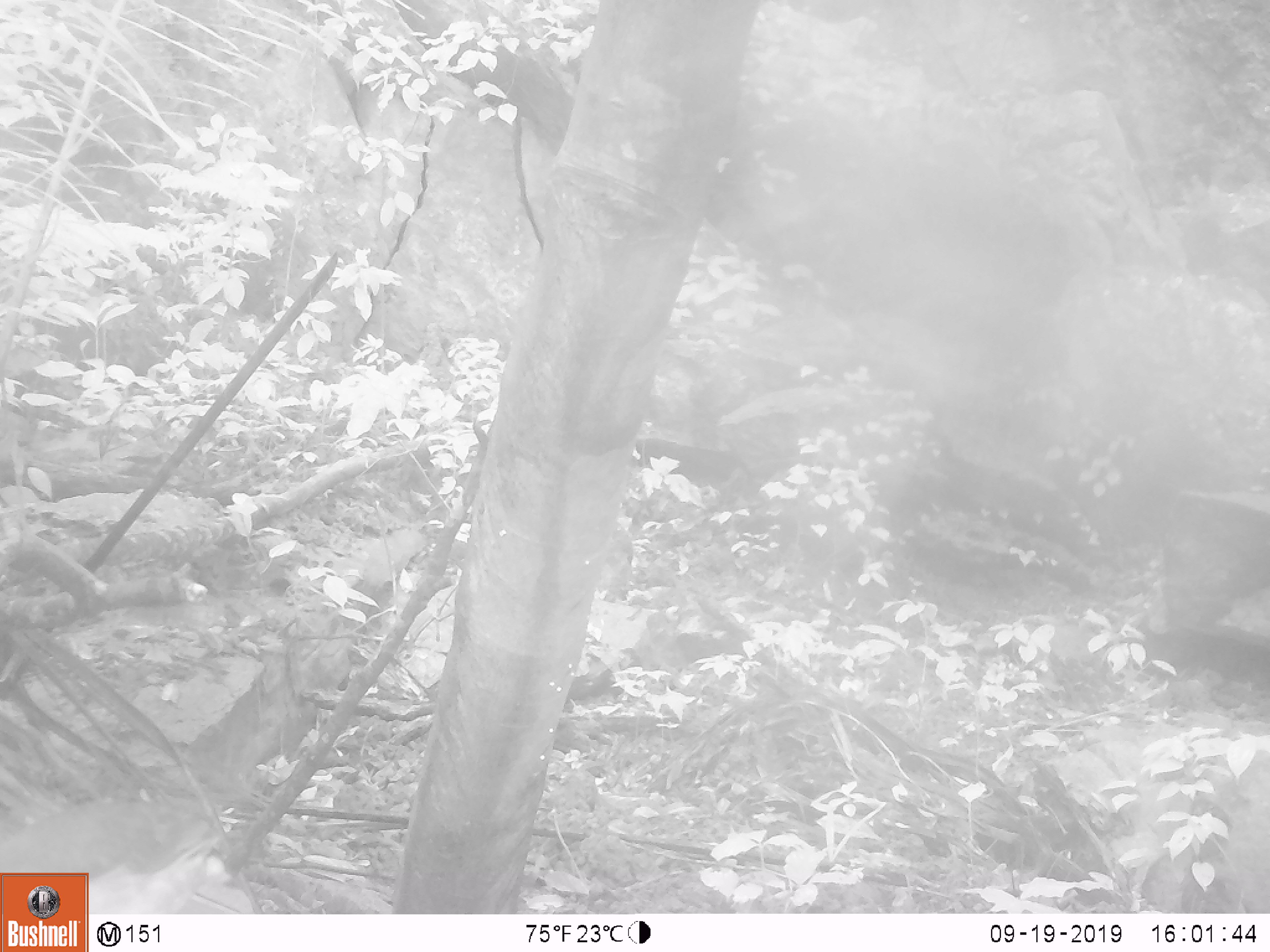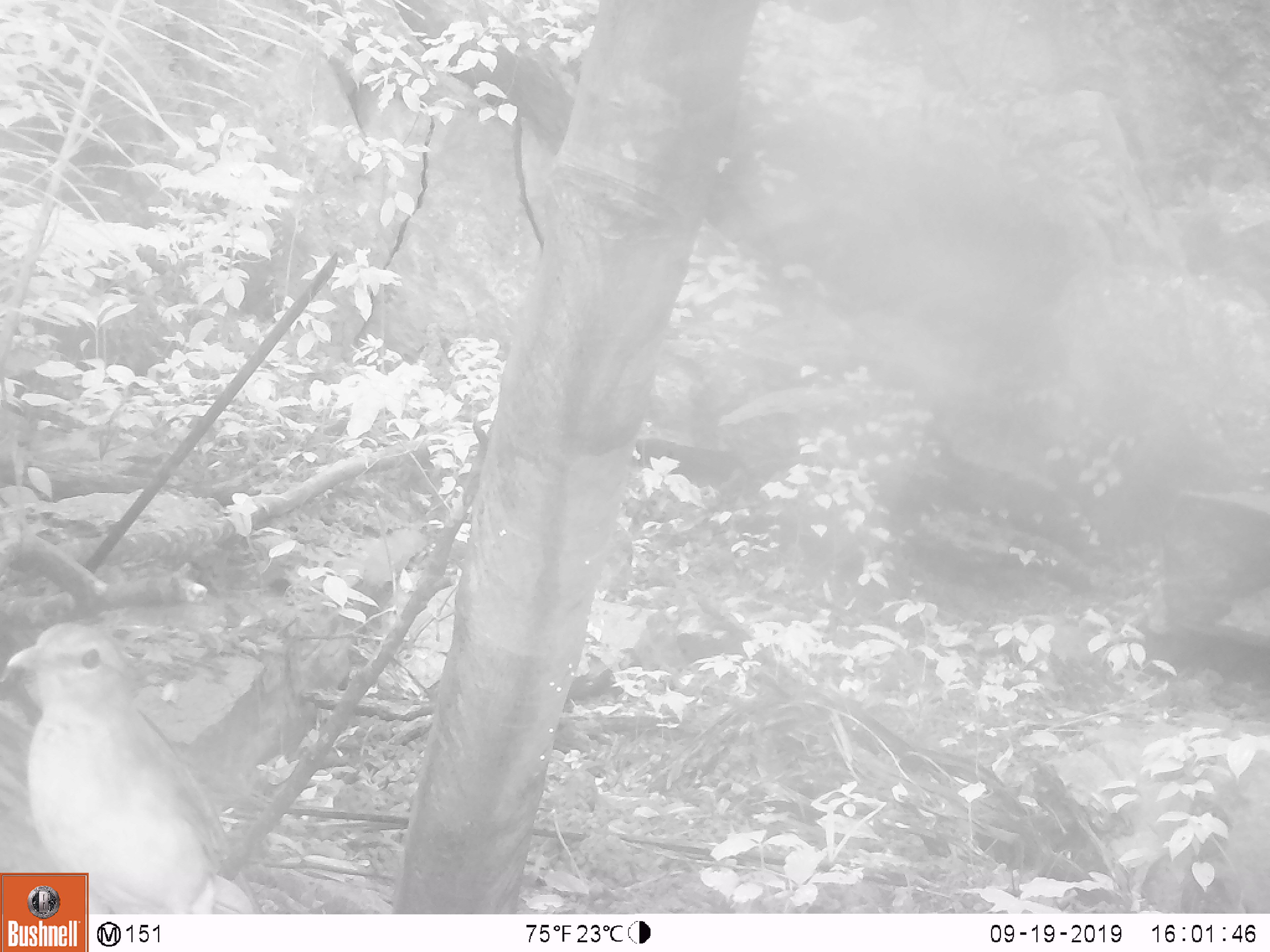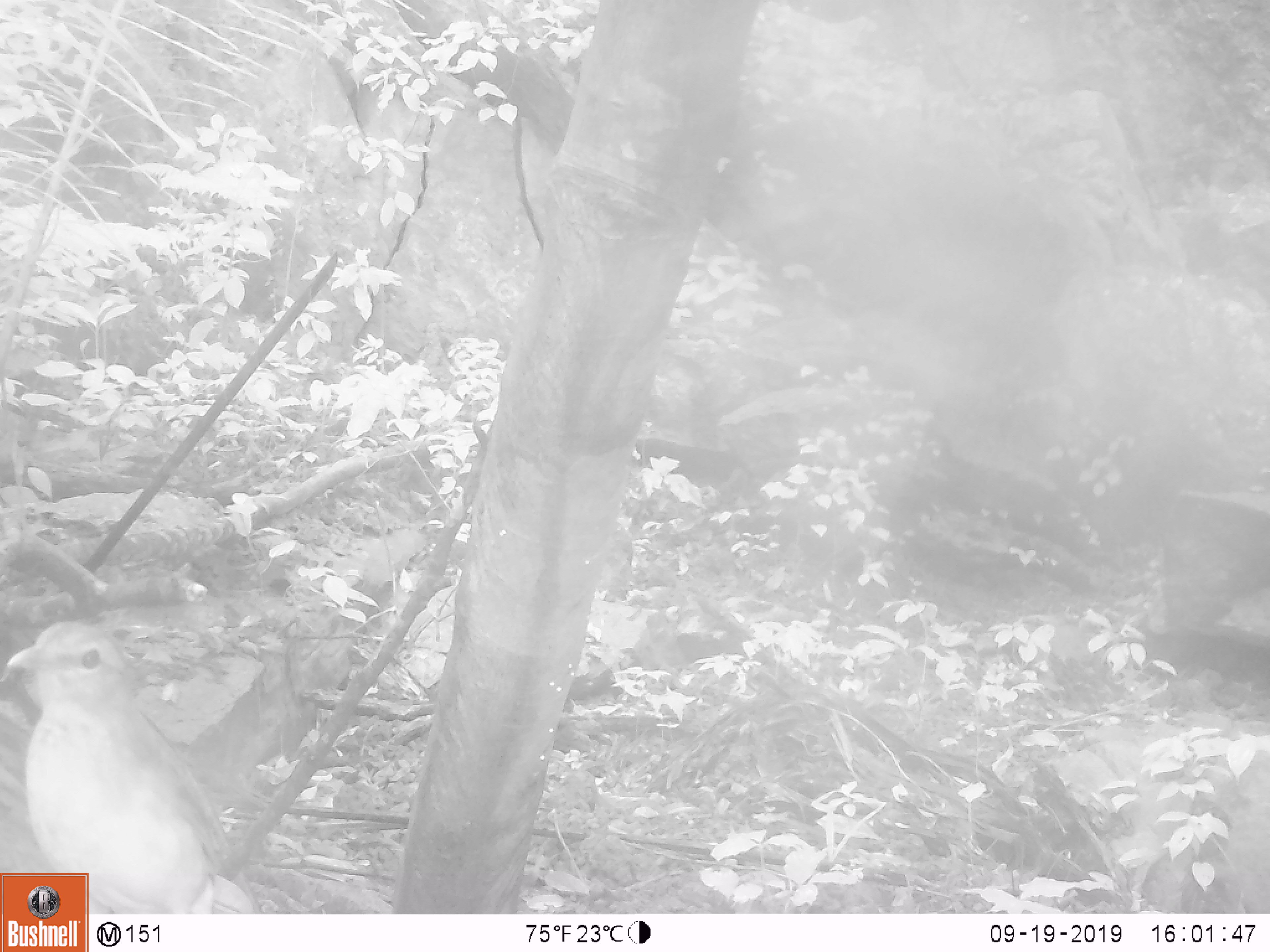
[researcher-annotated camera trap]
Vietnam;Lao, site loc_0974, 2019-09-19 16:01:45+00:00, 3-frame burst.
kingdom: Animalia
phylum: Chordata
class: Aves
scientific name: Aves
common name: bird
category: unidentified bird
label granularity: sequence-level